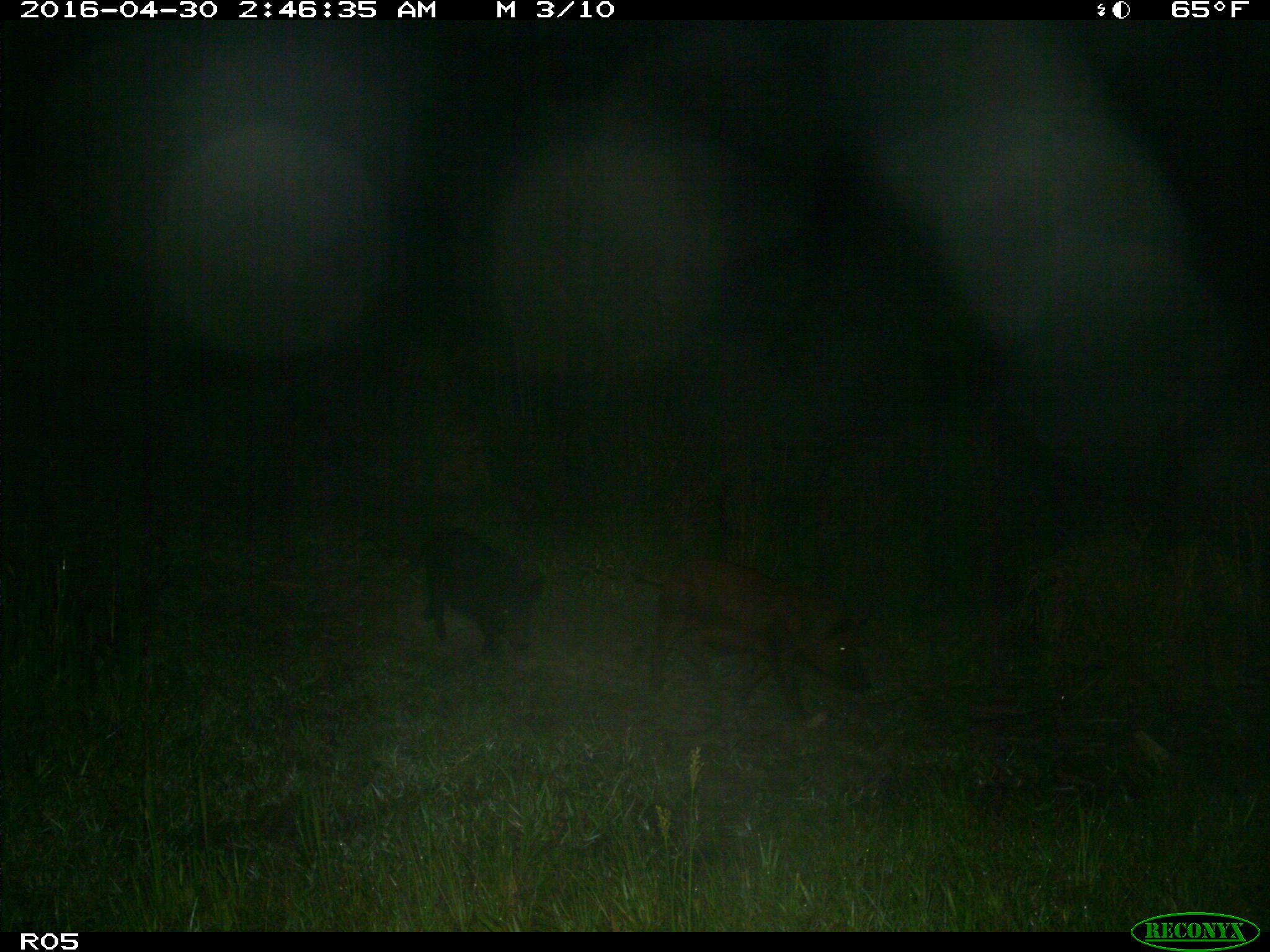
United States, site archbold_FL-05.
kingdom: Animalia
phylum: Chordata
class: Mammalia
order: Artiodactyla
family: Suidae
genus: Sus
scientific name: Sus scrofa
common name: wild boar